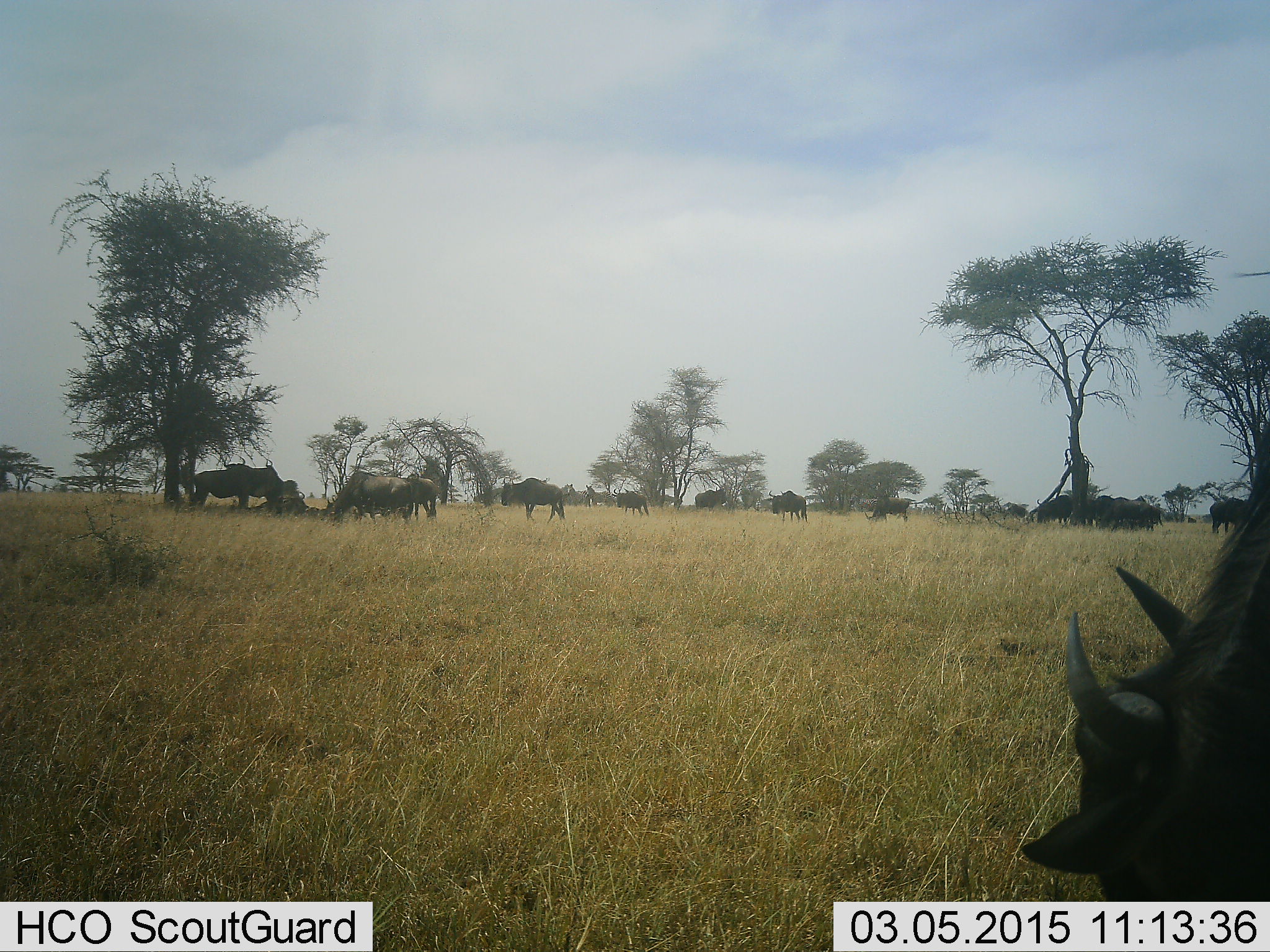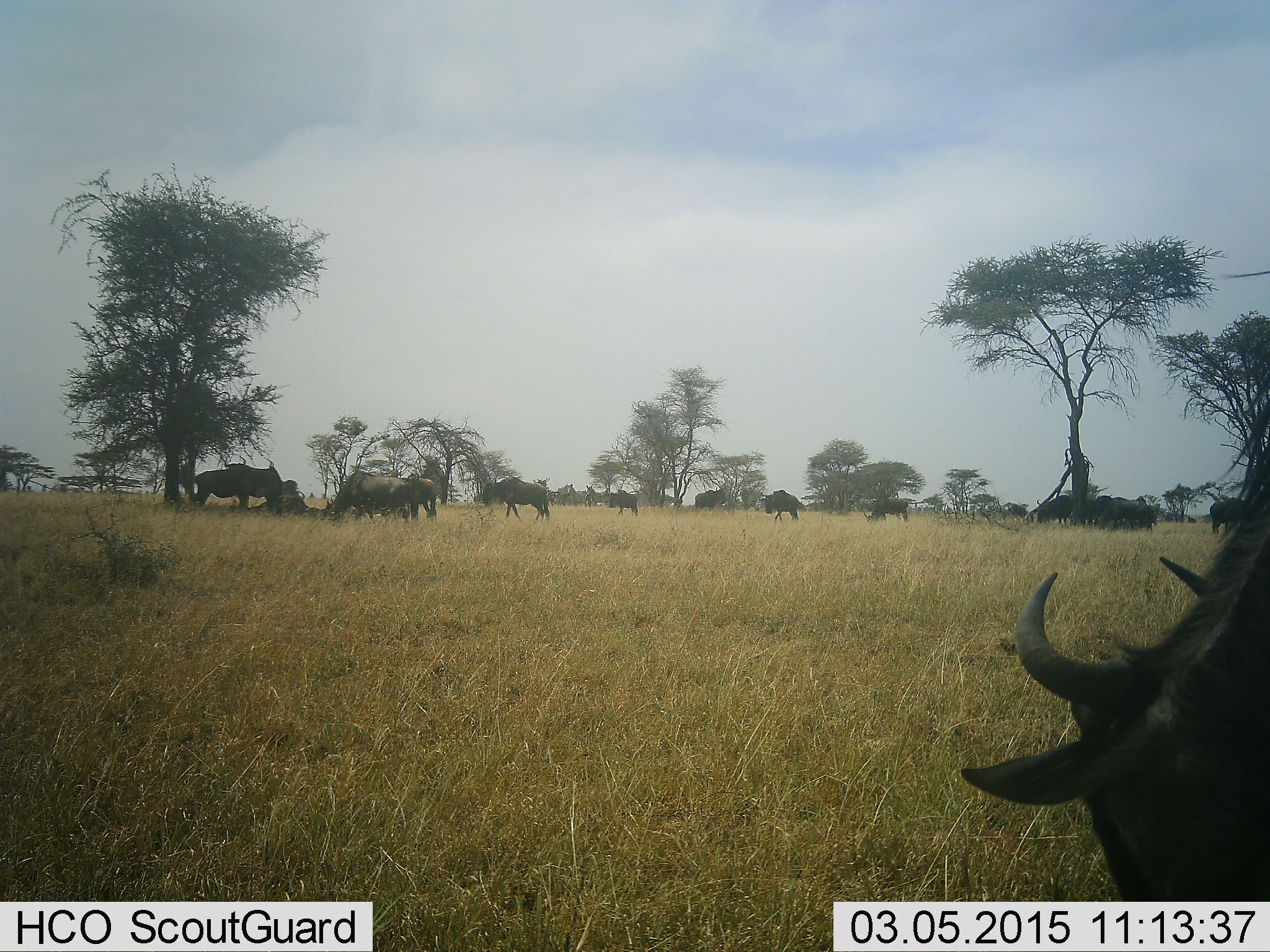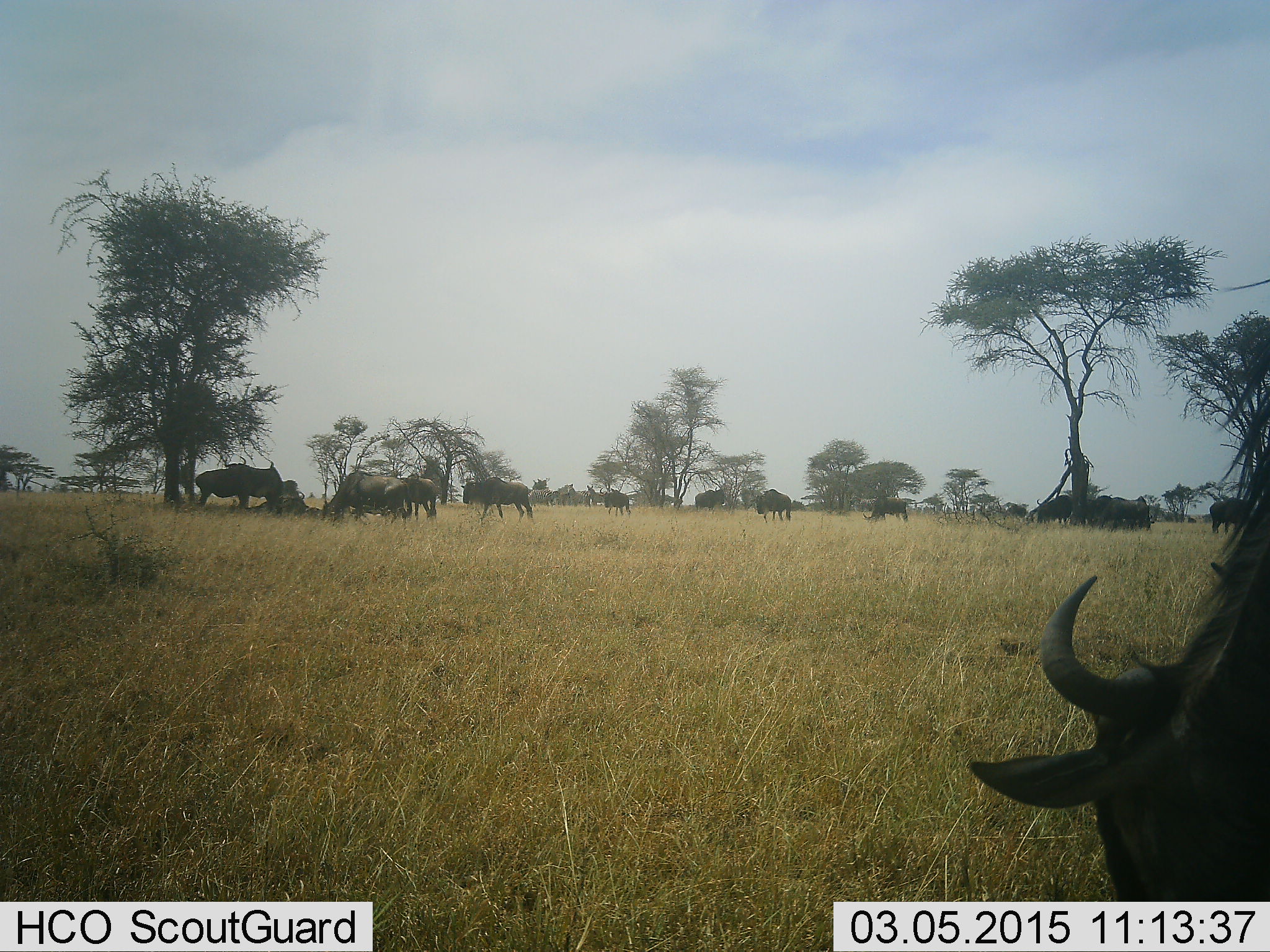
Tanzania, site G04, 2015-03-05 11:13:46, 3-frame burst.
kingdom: Animalia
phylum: Chordata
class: Mammalia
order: Artiodactyla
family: Bovidae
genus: Connochaetes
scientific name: Connochaetes taurinus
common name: blue wildebeest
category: wildebeest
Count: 11-50.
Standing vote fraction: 55%.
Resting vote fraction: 27%.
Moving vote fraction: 27%.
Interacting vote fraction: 9%.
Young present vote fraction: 0%.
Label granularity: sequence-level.